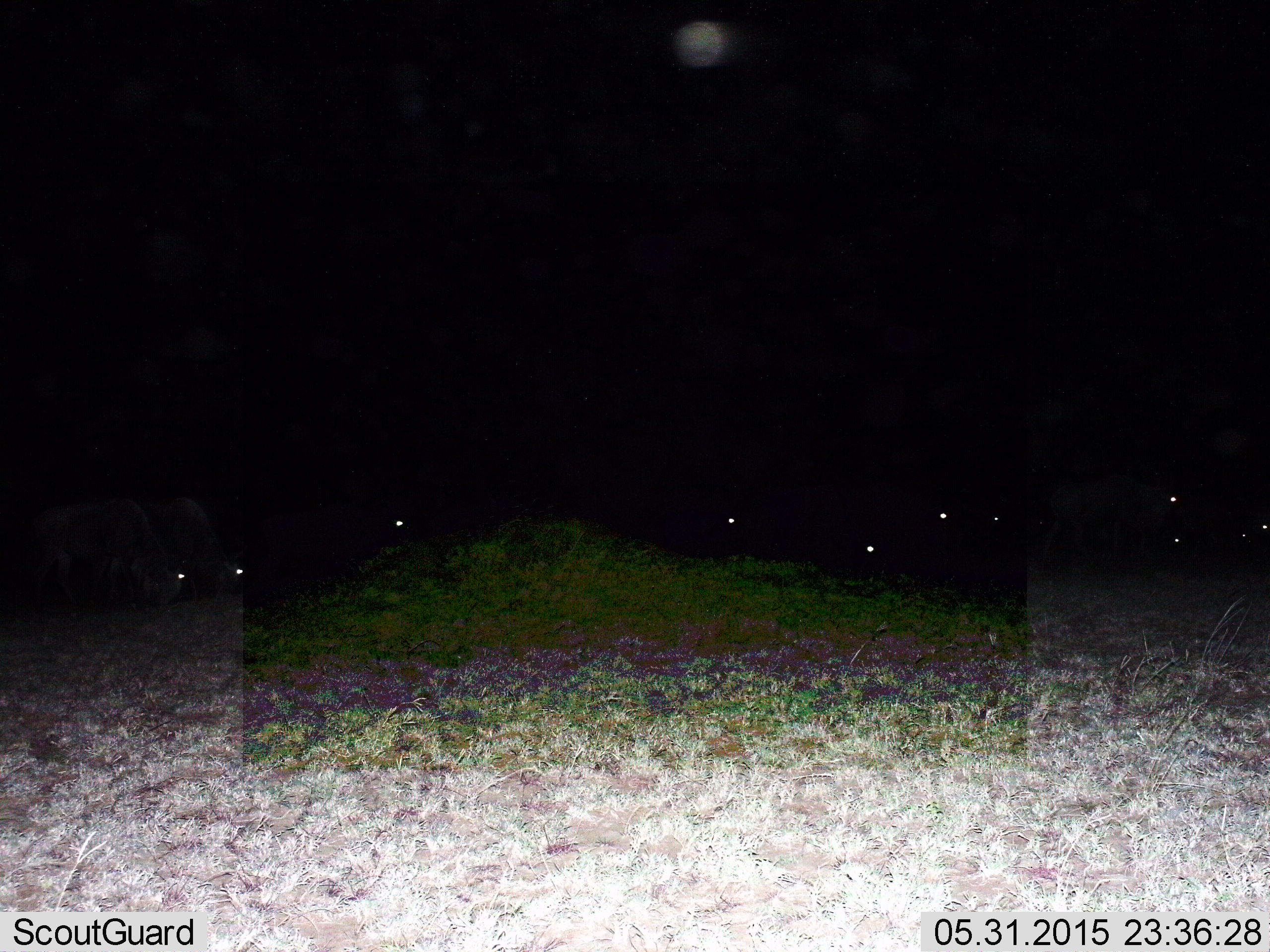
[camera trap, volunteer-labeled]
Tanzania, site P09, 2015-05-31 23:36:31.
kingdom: Animalia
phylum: Chordata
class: Mammalia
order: Artiodactyla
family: Bovidae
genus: Connochaetes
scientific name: Connochaetes taurinus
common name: blue wildebeest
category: wildebeest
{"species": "wildebeest (blue wildebeest) (Connochaetes taurinus)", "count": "11-50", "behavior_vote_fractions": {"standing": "60%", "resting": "0%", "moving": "30%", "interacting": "0%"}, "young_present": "0%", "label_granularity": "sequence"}